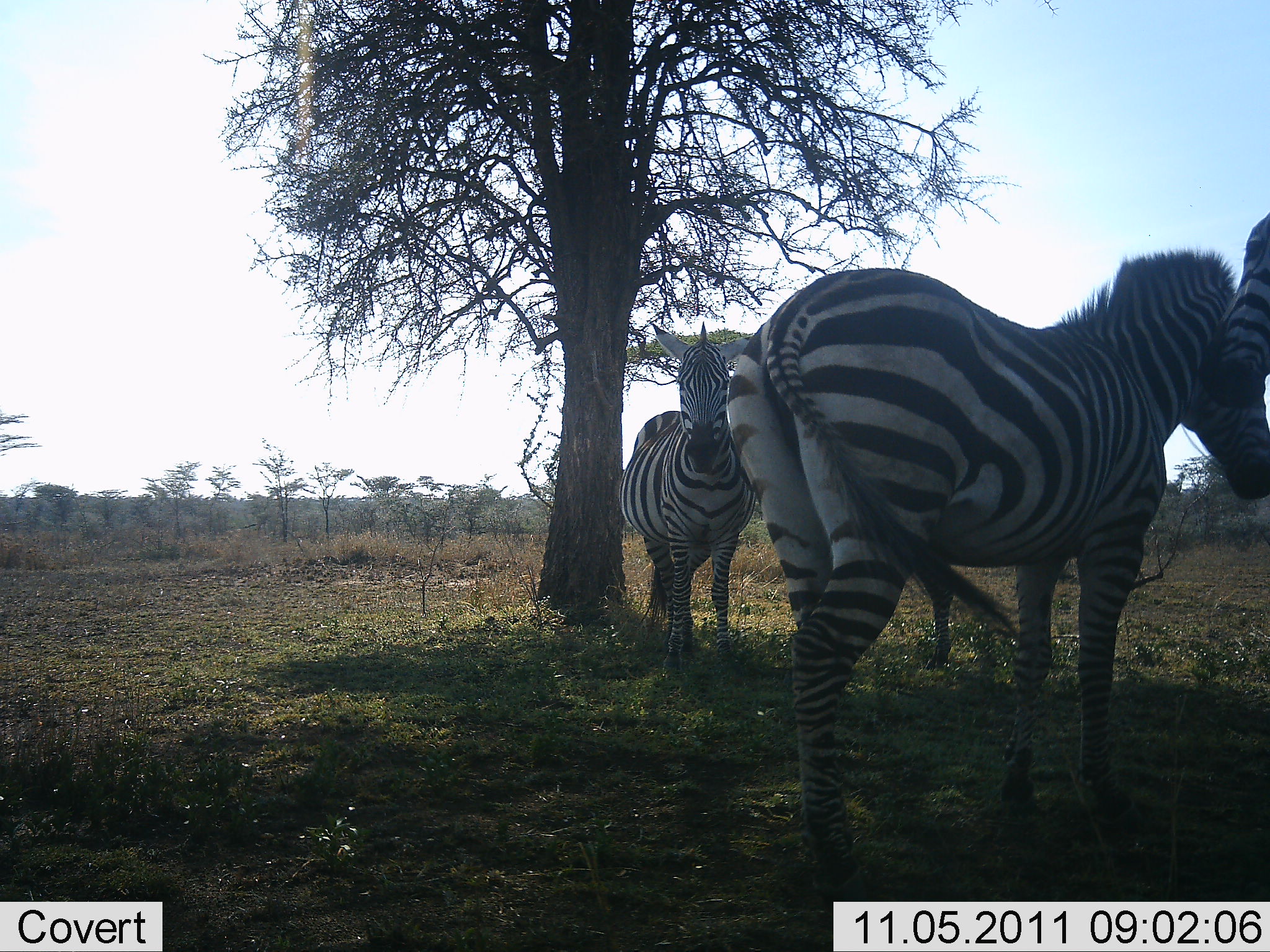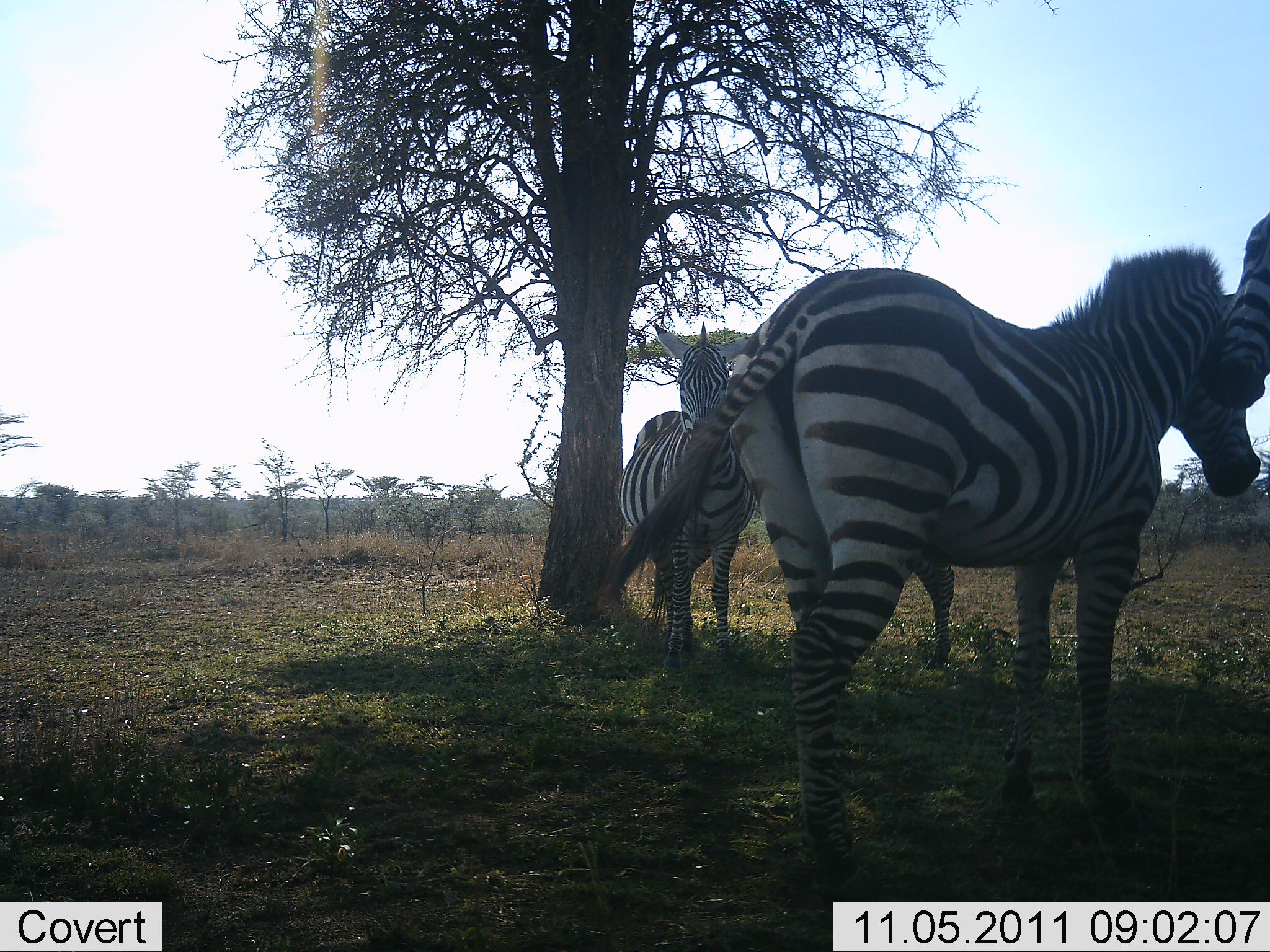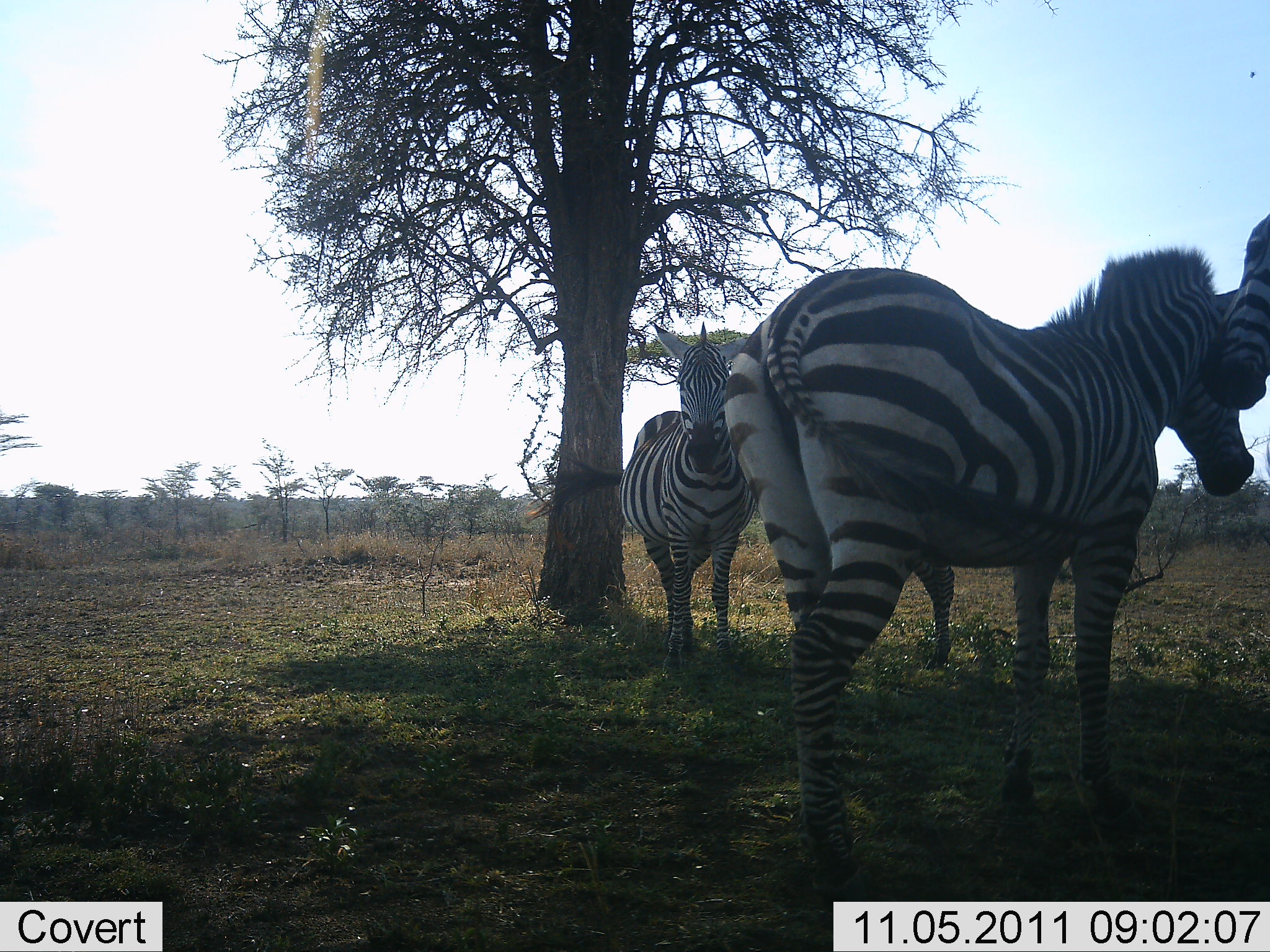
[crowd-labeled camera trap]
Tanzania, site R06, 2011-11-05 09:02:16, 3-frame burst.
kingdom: Animalia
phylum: Chordata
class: Mammalia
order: Perissodactyla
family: Equidae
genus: Equus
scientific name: Equus quagga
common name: plains zebra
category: zebra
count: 3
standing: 92%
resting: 8%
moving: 0%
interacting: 8%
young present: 0%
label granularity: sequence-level